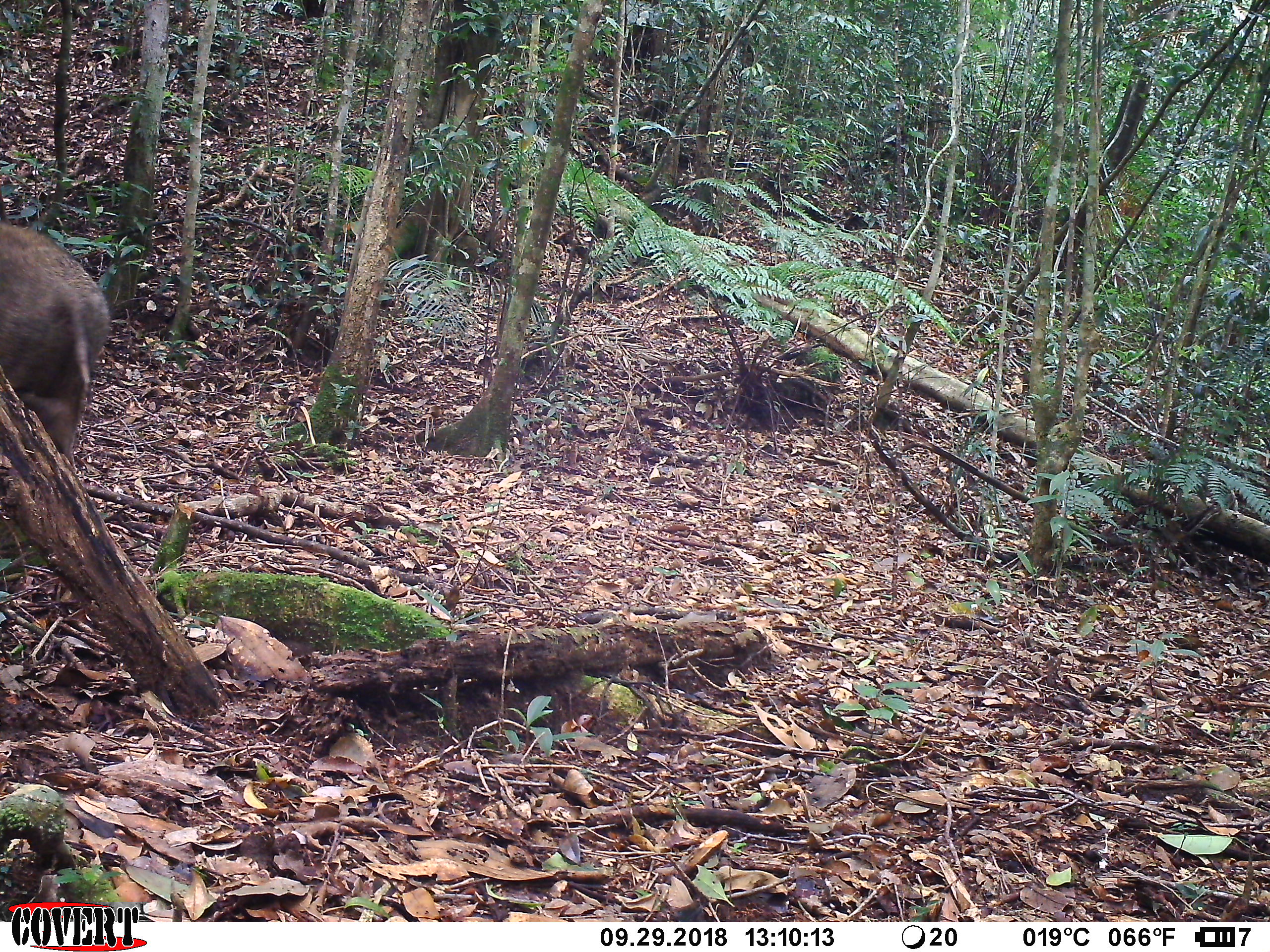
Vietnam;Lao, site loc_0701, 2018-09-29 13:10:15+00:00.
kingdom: Animalia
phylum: Chordata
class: Mammalia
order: Artiodactyla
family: Suidae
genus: Sus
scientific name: Sus scrofa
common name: eurasian wild pig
Eurasian wild pig (Sus scrofa). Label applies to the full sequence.